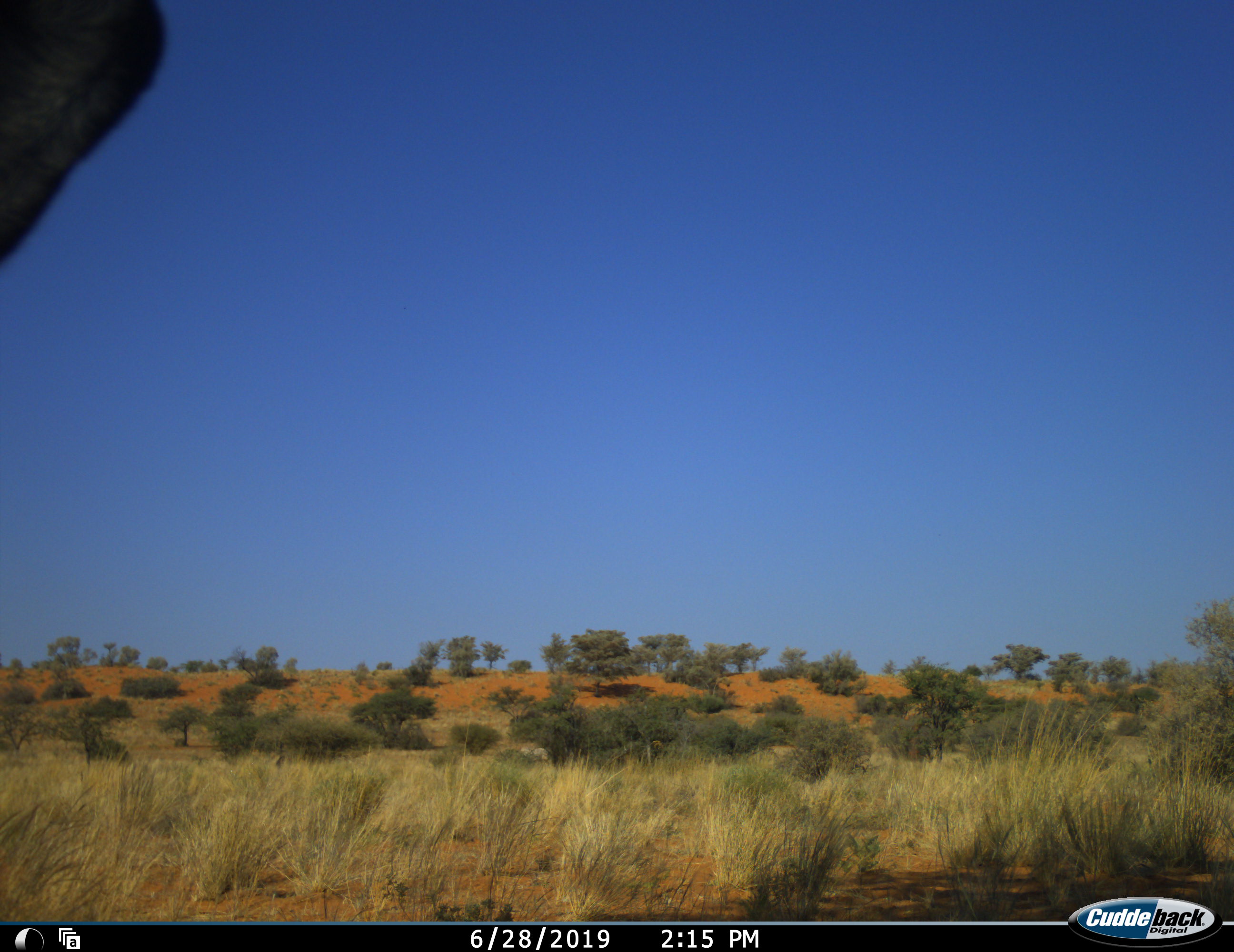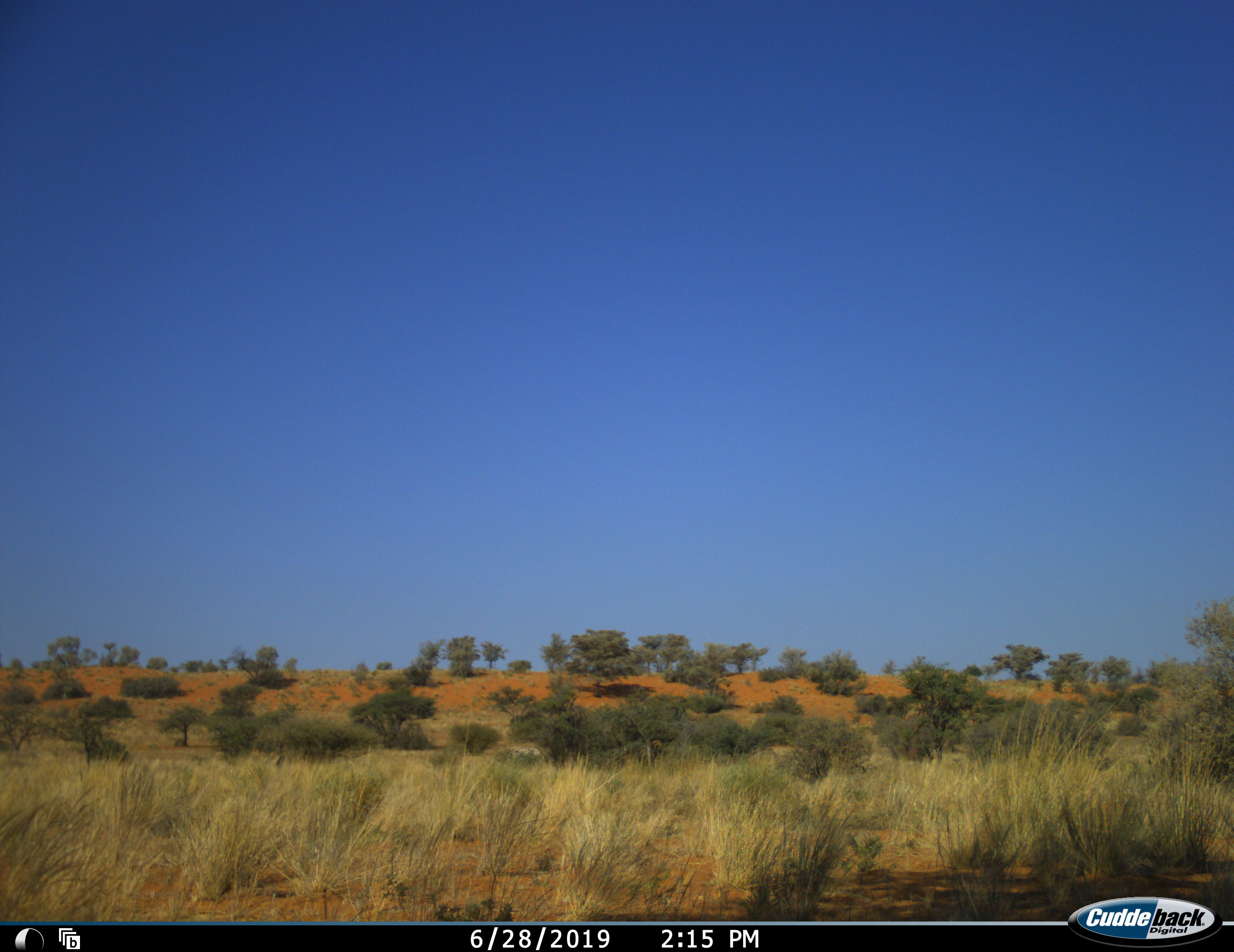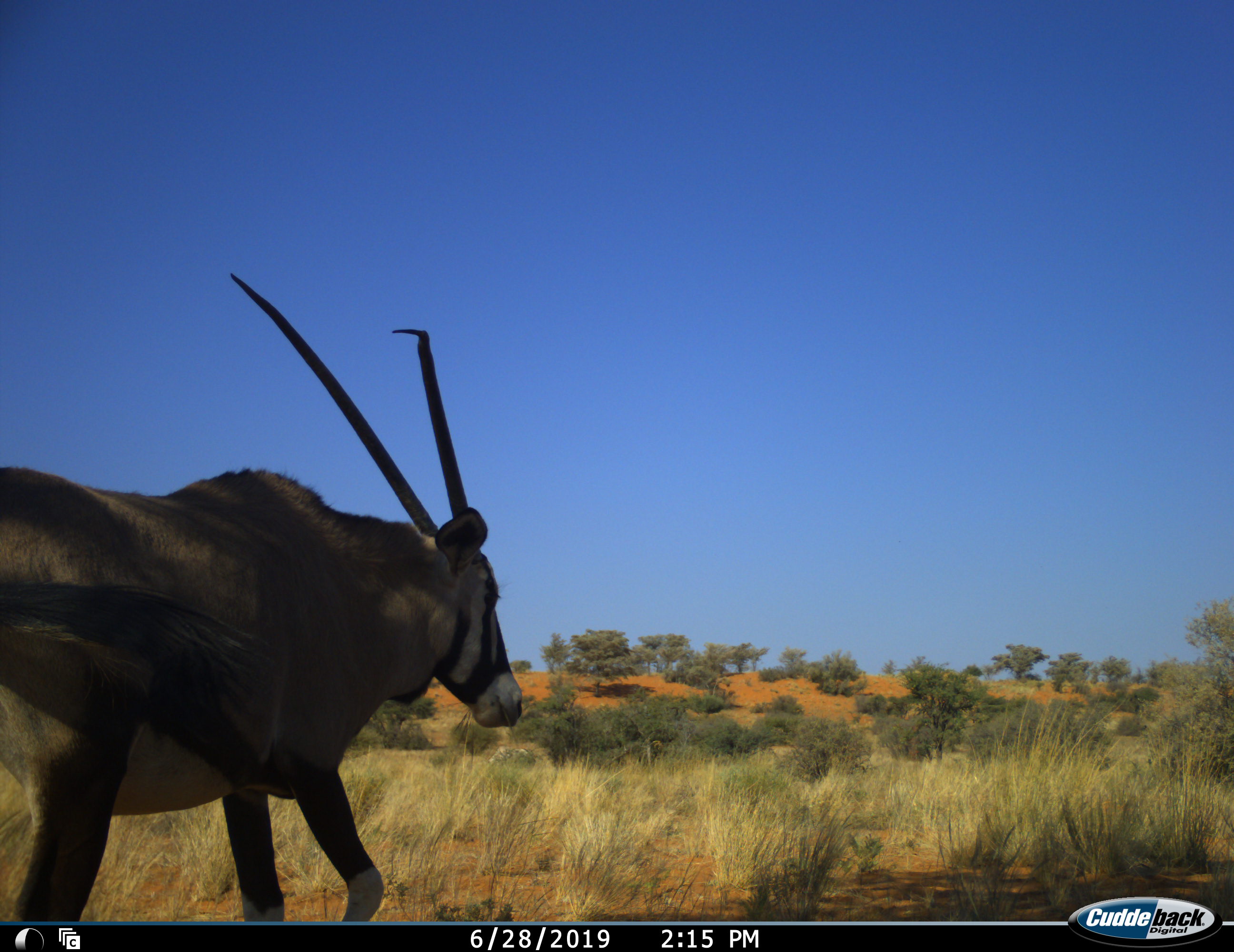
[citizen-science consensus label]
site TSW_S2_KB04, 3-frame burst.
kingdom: Animalia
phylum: Chordata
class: Mammalia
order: Artiodactyla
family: Bovidae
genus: Oryx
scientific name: Oryx gazella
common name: gemsbok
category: oryx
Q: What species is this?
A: Oryx (gemsbok) (Oryx gazella).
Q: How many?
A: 1.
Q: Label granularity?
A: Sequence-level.